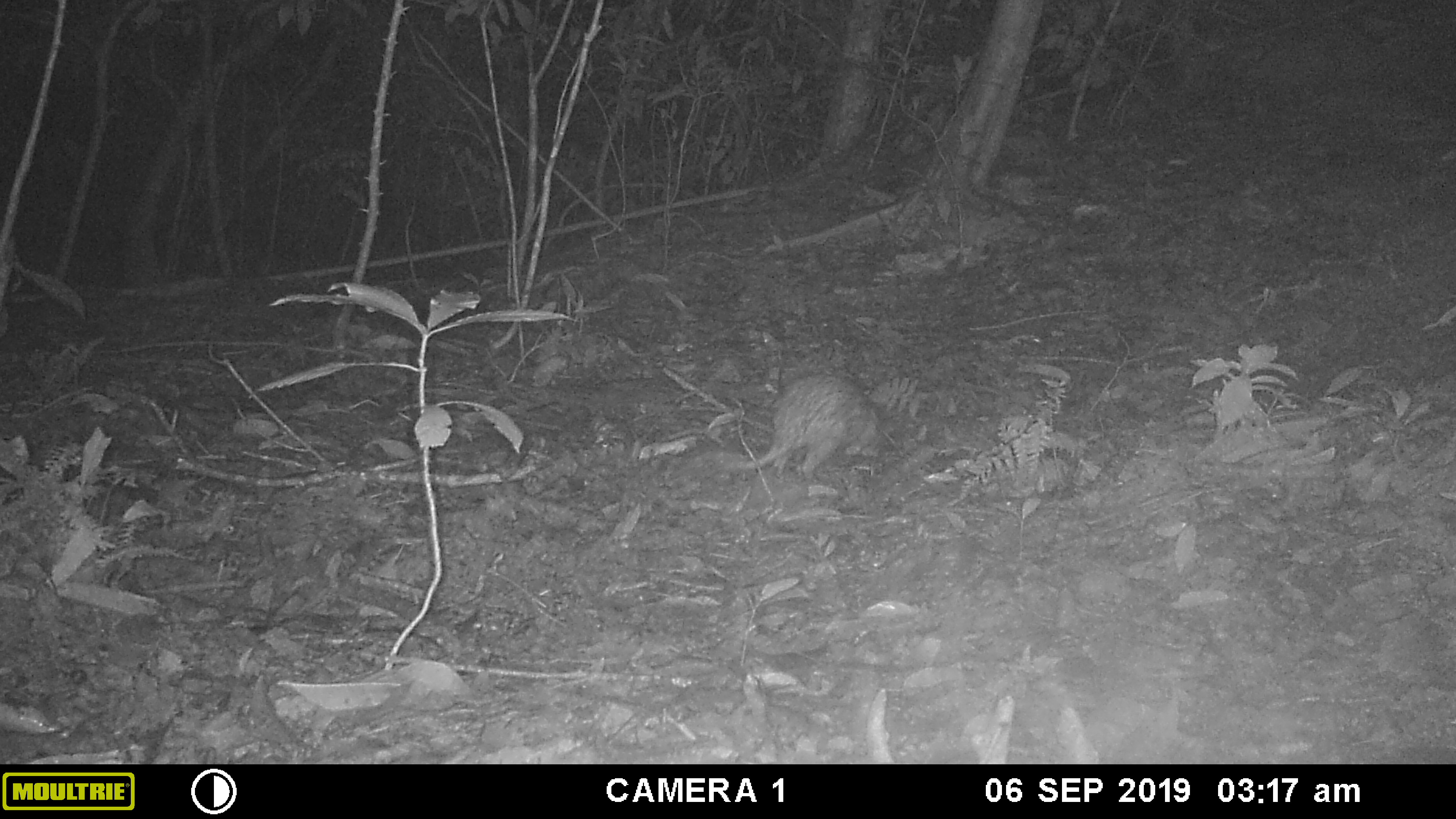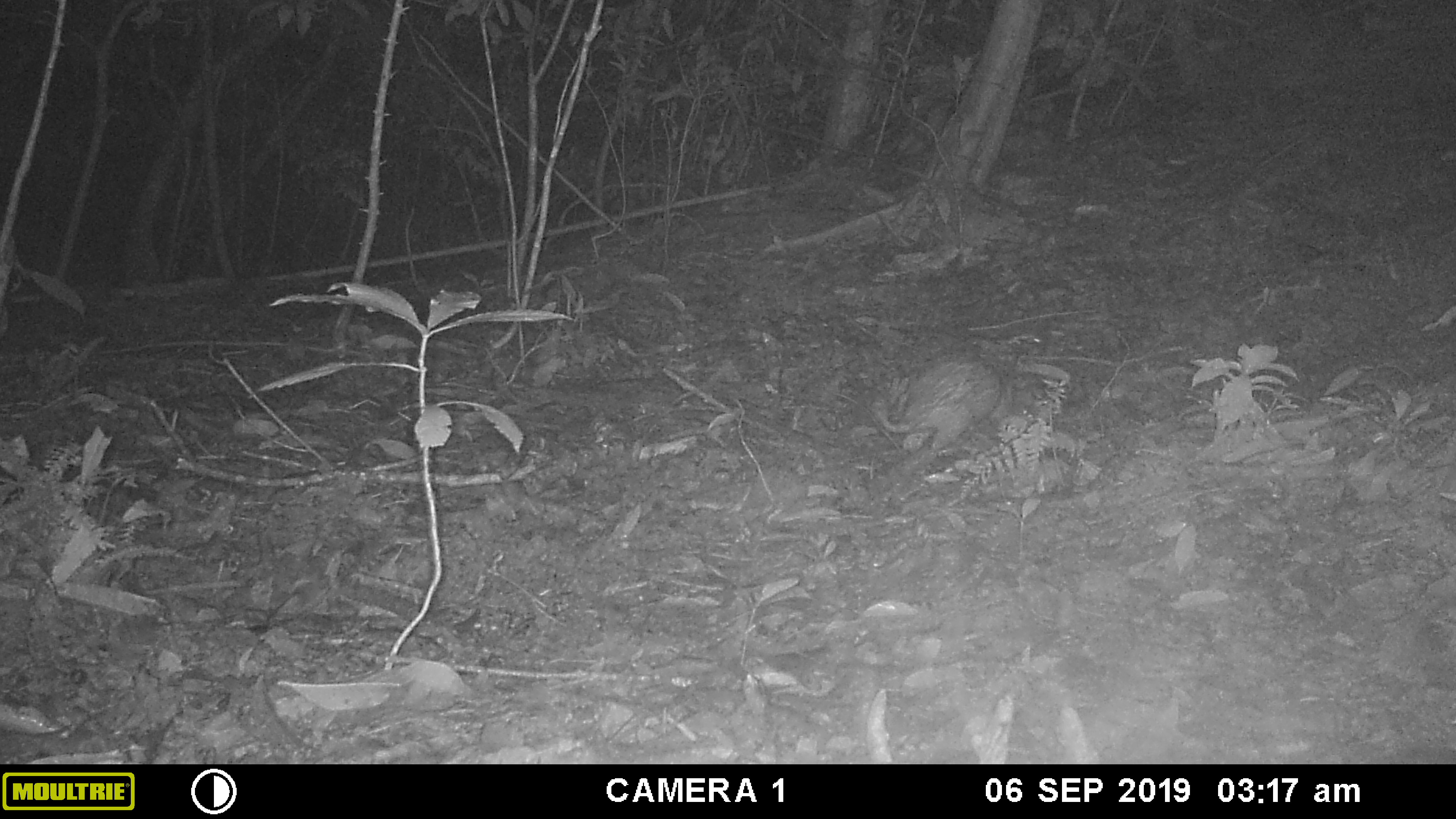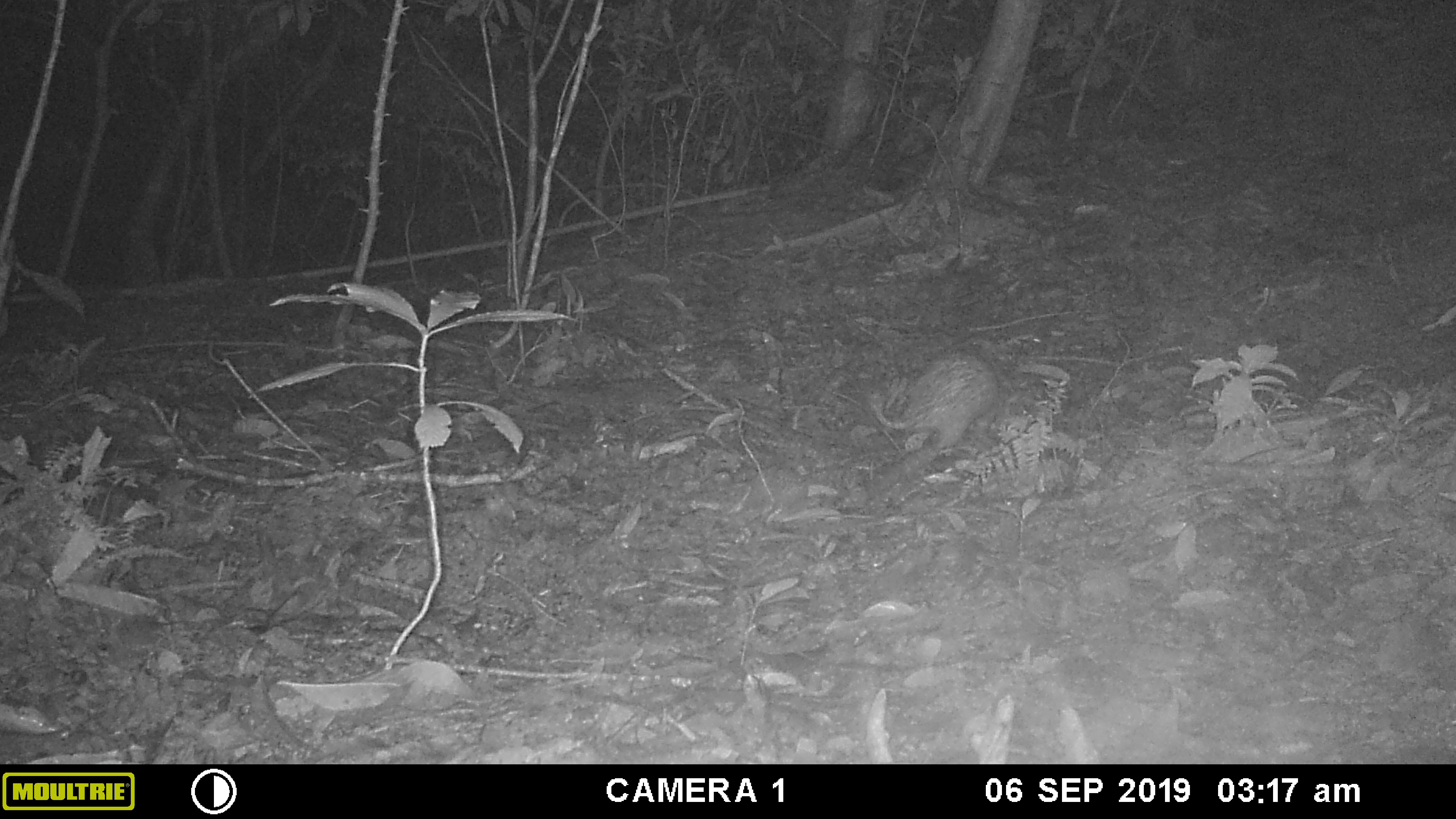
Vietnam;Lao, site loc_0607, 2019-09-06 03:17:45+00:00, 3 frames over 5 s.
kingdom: Animalia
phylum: Chordata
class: Mammalia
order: Rodentia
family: Hystricidae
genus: Atherurus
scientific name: Atherurus macrourus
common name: asiatic brush-tailed porcupine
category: asiatic brush tailed porcupine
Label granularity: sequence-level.